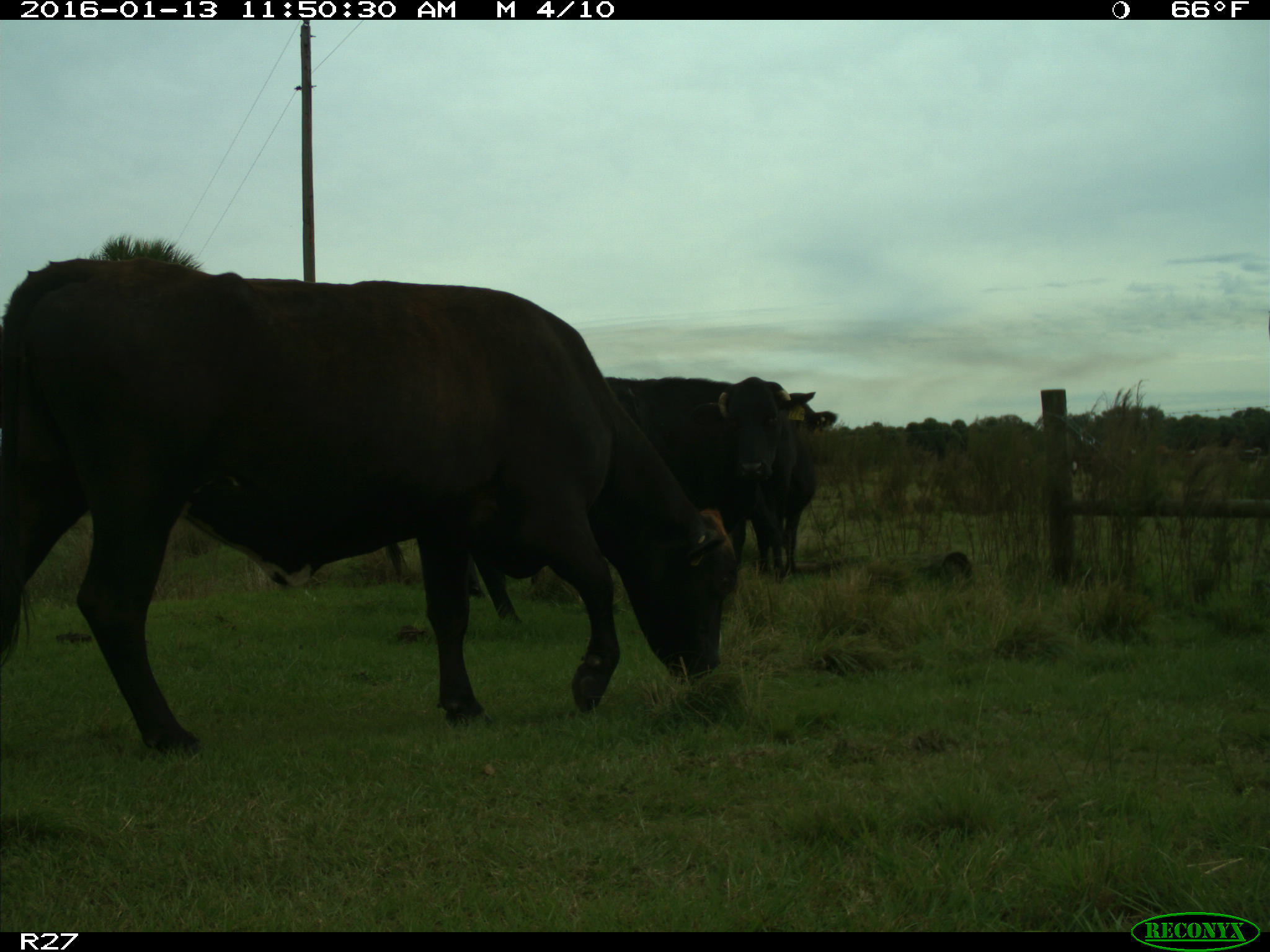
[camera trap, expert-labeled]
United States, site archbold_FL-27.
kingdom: Animalia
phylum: Chordata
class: Mammalia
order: Artiodactyla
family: Bovidae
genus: Bos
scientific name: Bos taurus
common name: domestic cow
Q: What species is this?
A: Bos taurus (domestic cow).